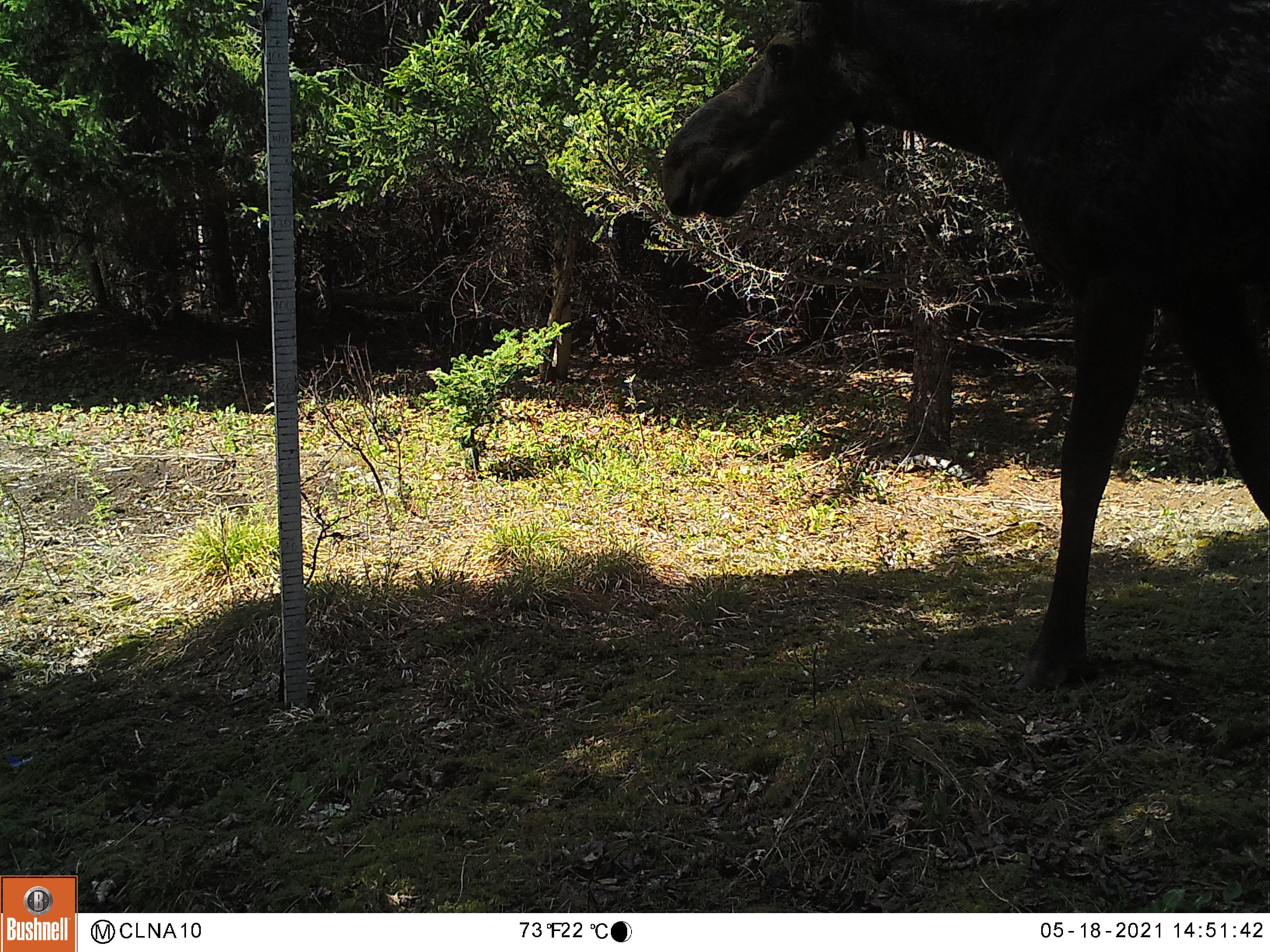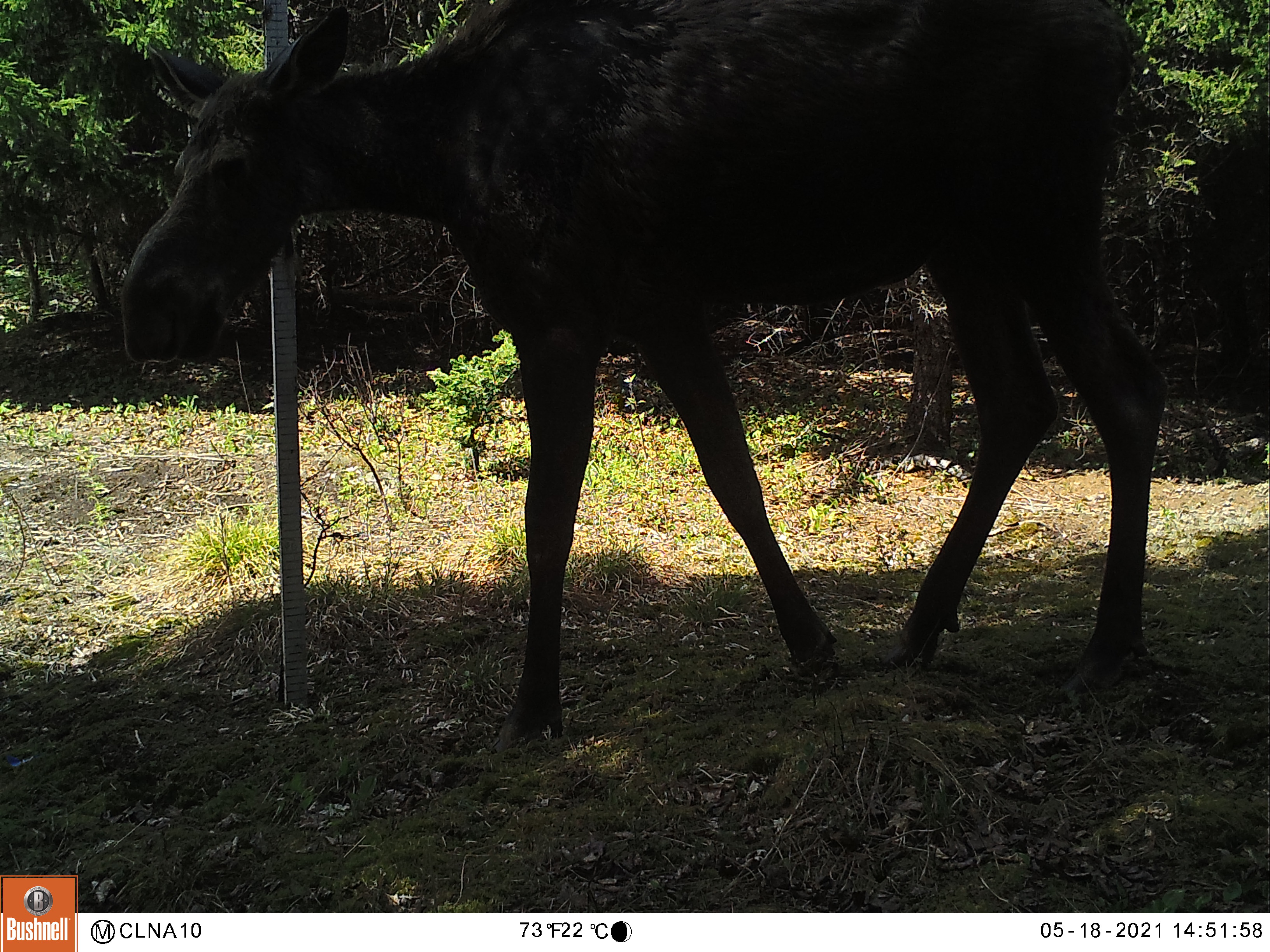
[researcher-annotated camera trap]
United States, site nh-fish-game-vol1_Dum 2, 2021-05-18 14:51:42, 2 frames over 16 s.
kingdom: Animalia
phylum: Chordata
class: Mammalia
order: Artiodactyla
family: Cervidae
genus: Alces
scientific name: Alces alces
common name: moose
Moose (Alces alces).